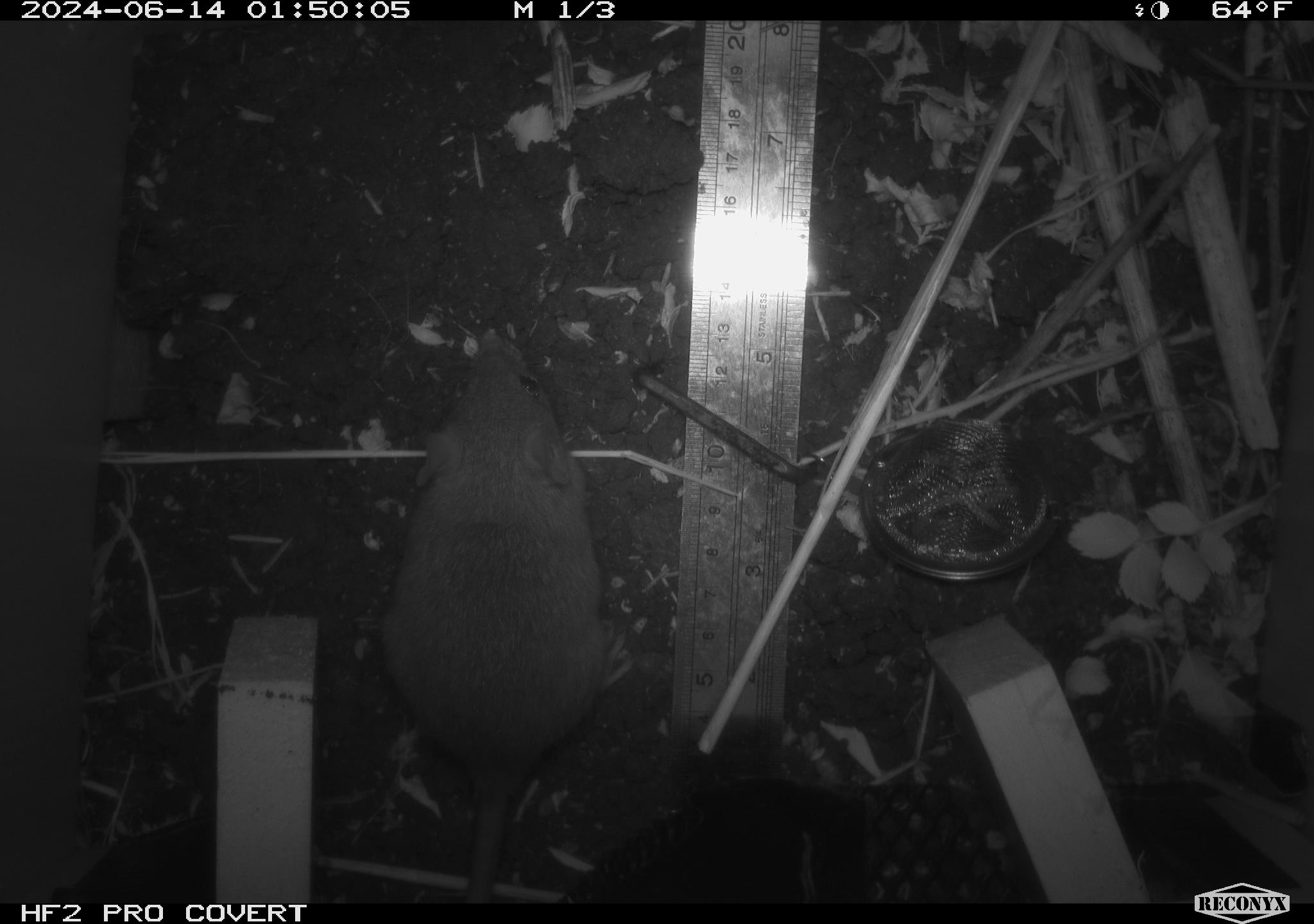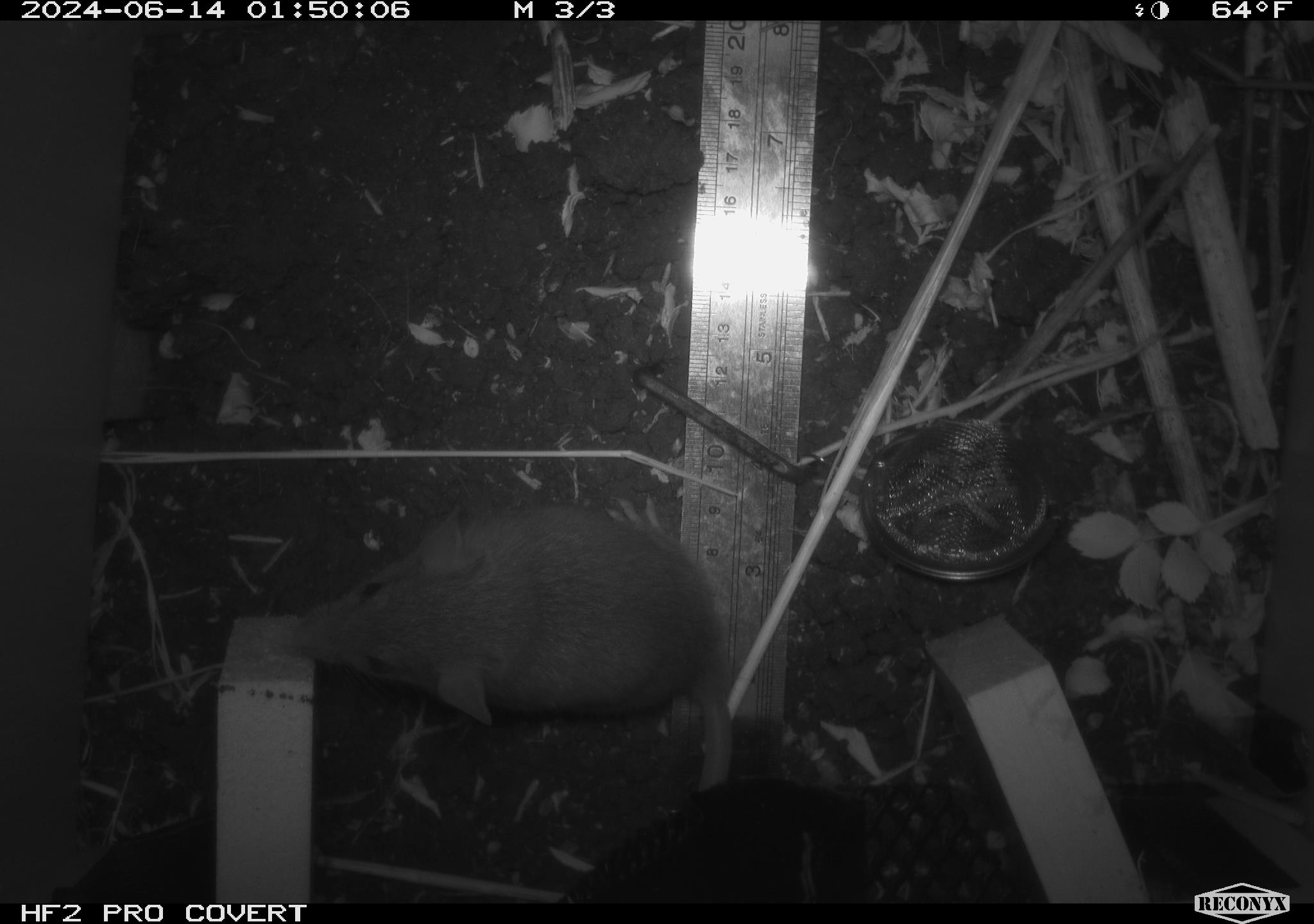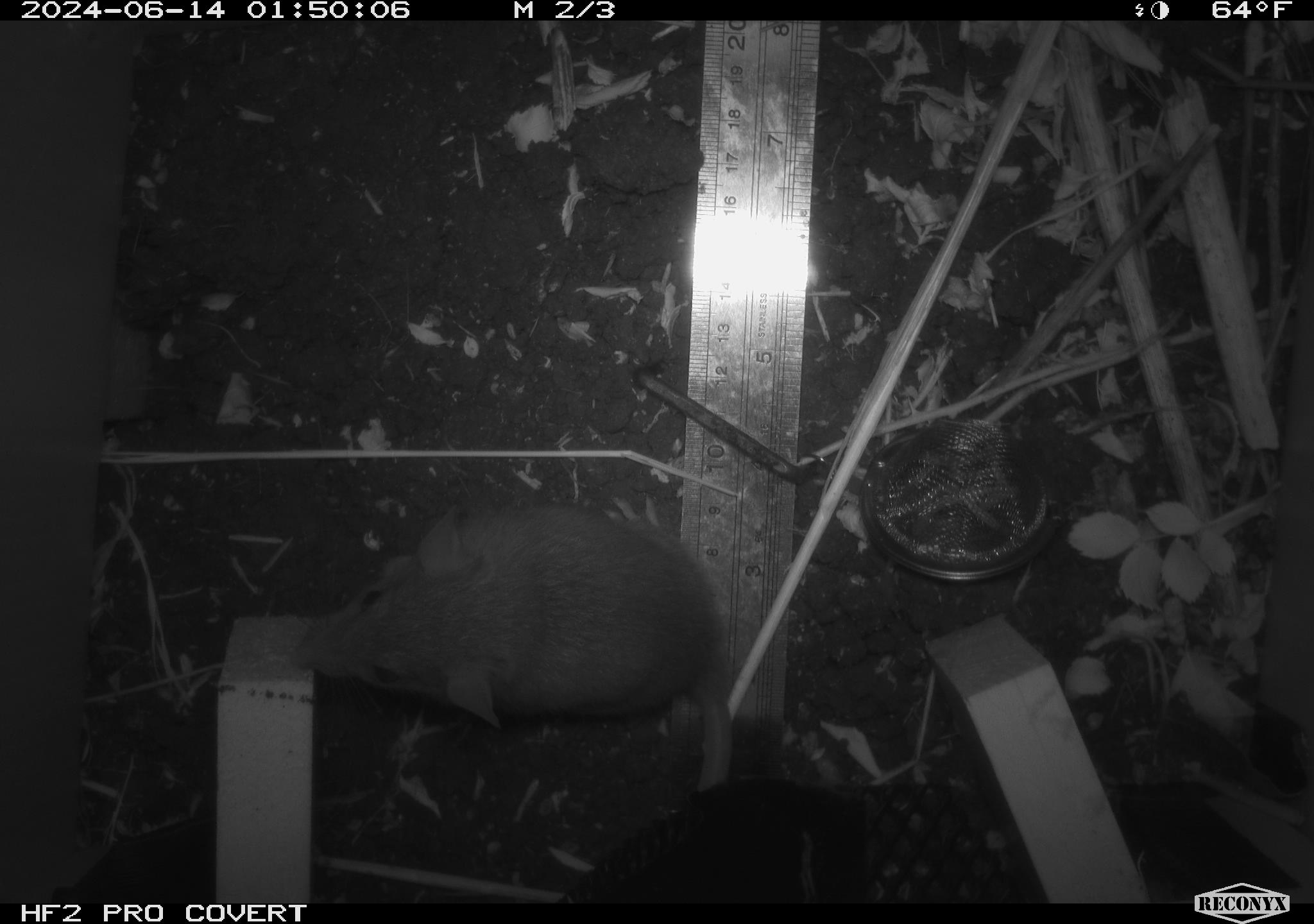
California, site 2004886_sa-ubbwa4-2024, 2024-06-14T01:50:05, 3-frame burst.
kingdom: Animalia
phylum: Chordata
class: Mammalia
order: Rodentia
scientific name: Rodentia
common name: woodrat or rat or mouse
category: woodrat or rat or mouse species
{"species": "woodrat or rat or mouse species (woodrat or rat or mouse) (Rodentia)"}